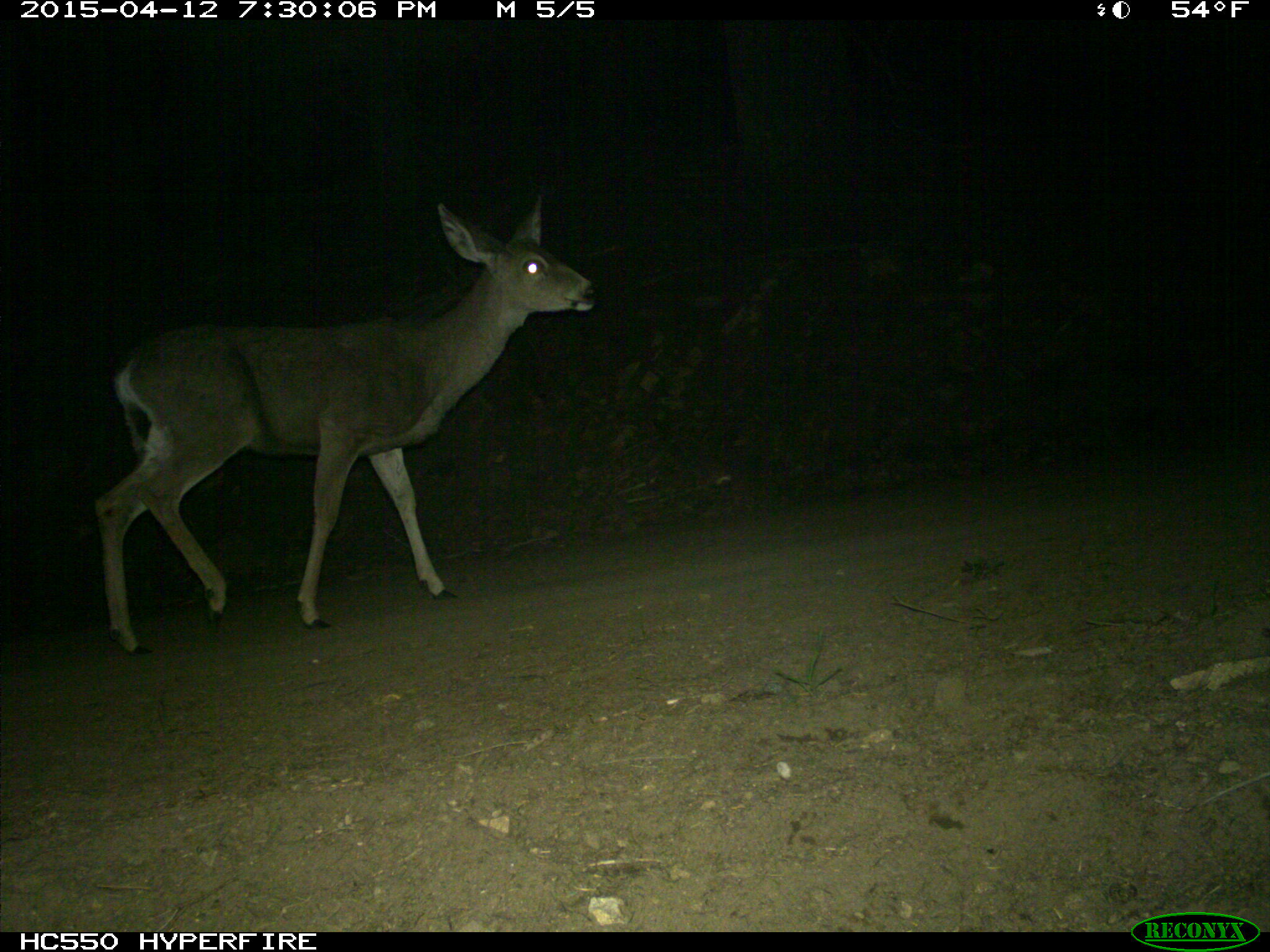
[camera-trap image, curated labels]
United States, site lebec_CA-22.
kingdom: Animalia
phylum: Chordata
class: Mammalia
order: Artiodactyla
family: Cervidae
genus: Odocoileus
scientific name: Odocoileus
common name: deer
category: unidentified deer